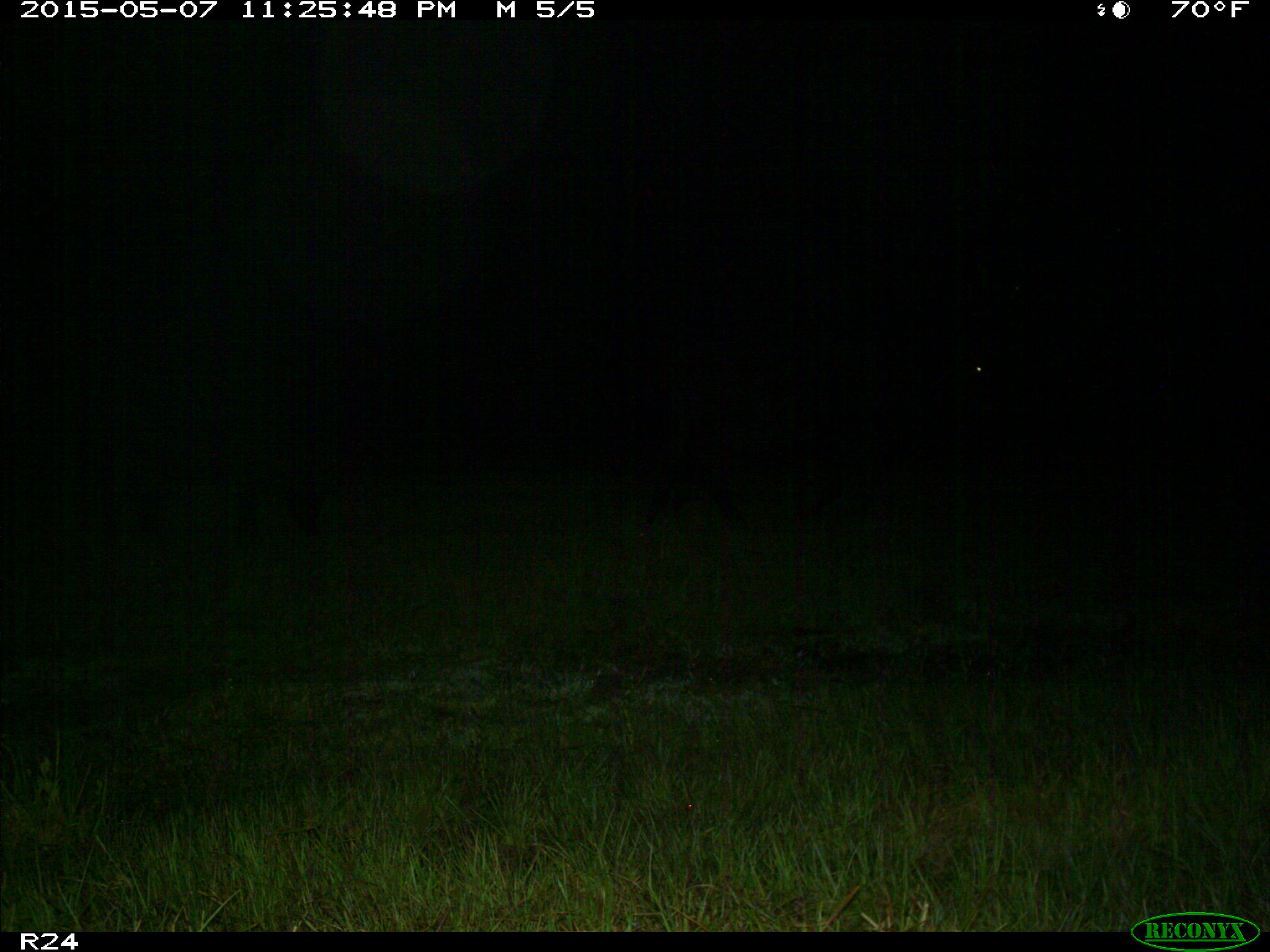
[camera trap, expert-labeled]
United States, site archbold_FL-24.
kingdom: Animalia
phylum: Chordata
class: Mammalia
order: Artiodactyla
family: Bovidae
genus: Bos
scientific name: Bos taurus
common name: domestic cow